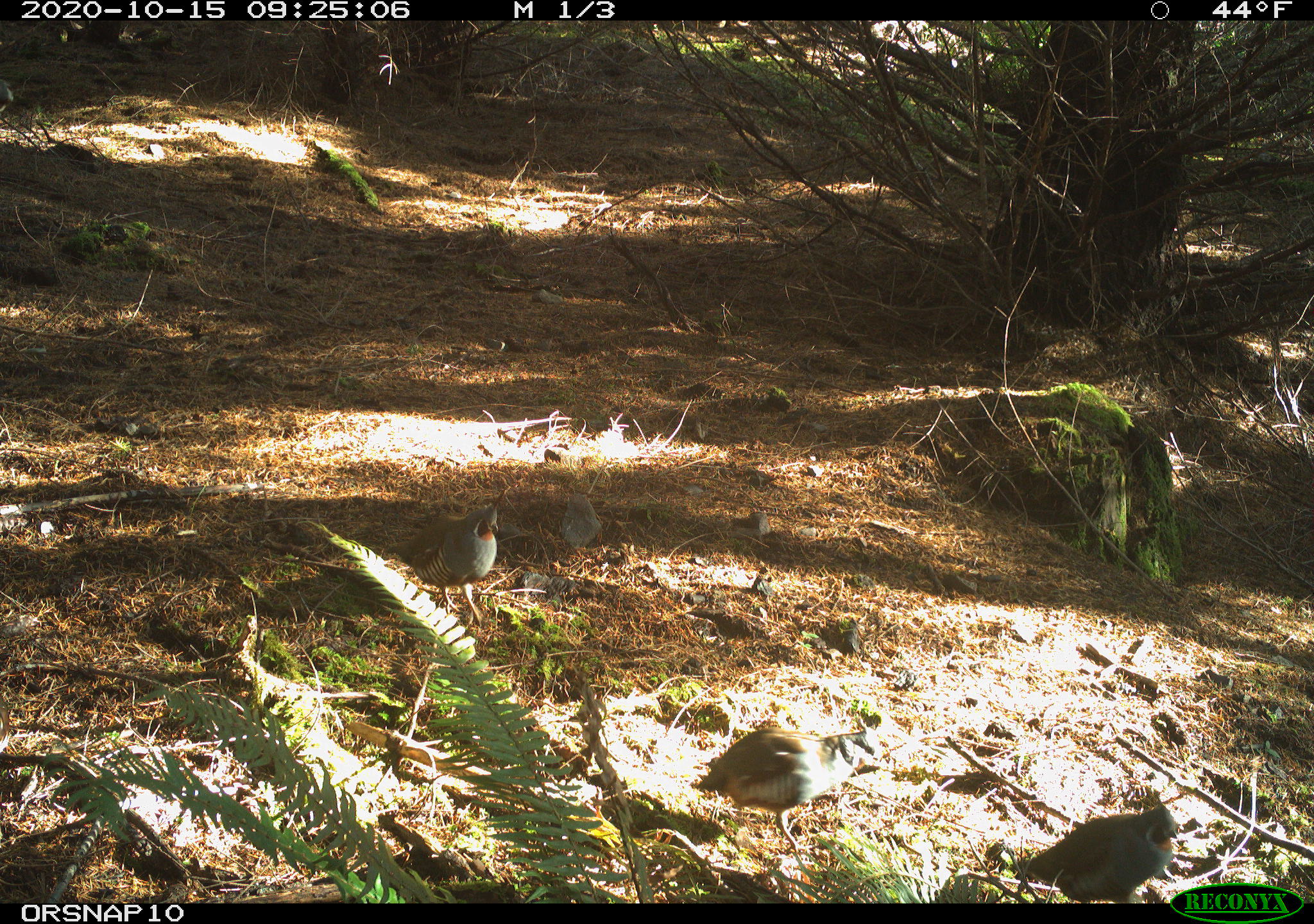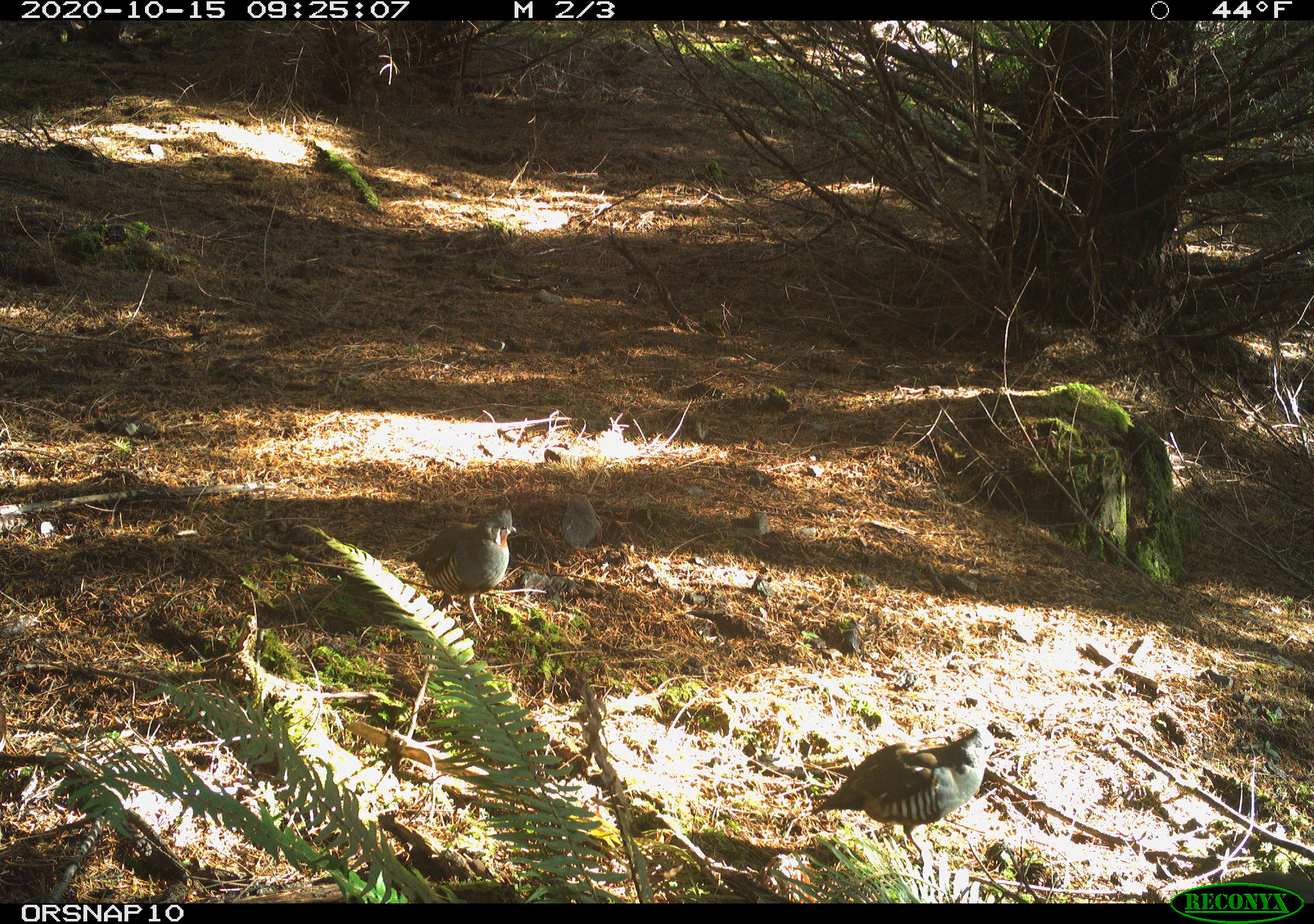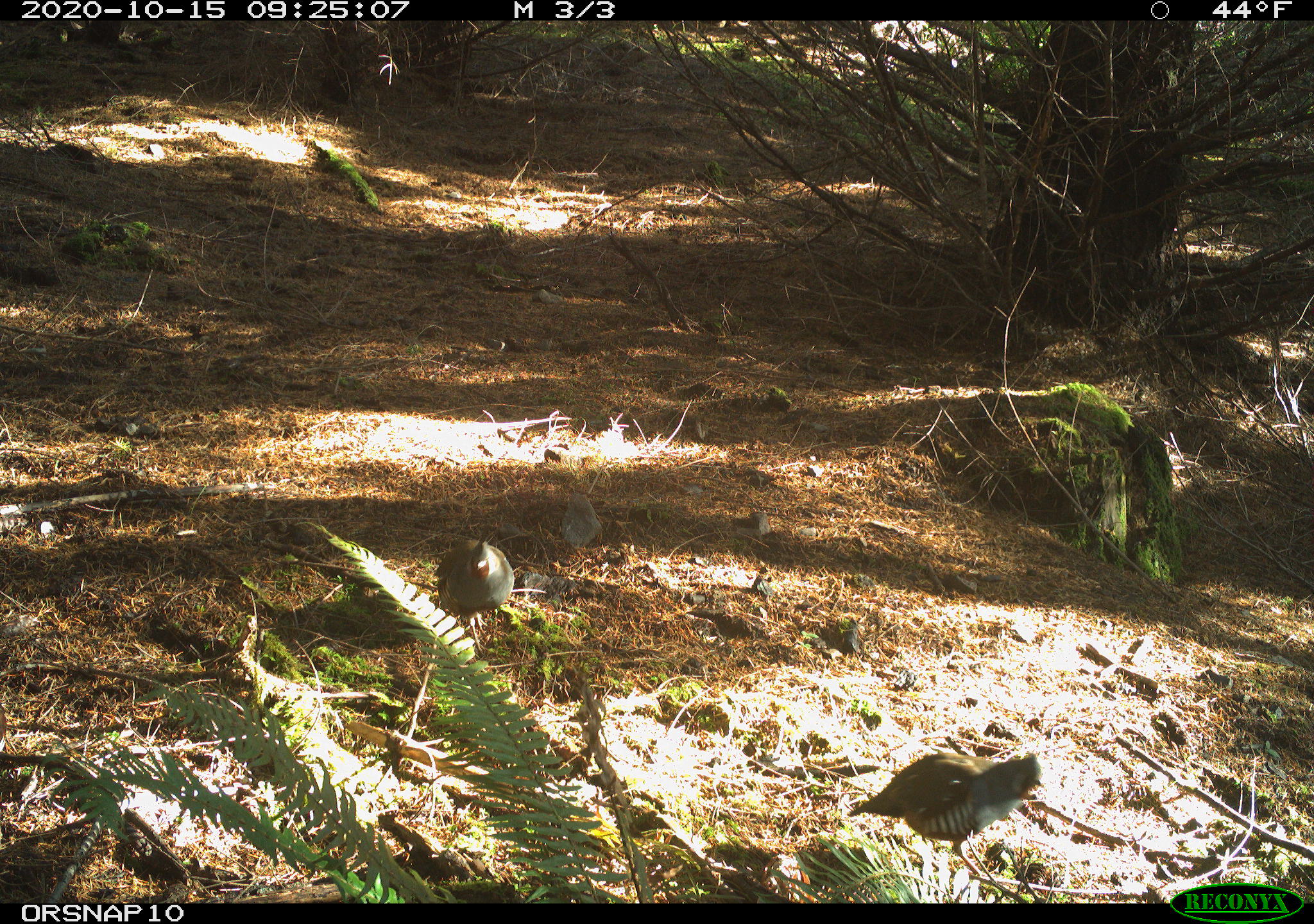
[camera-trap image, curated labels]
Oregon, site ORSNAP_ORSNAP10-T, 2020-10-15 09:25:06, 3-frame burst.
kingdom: Animalia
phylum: Chordata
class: Aves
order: Galliformes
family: Odontophoridae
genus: Oreortyx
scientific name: Oreortyx pictus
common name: mountain quail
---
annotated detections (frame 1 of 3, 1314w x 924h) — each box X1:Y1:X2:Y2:
mountain quail: 659:698:885:856; 996:751:1176:906; 406:454:523:644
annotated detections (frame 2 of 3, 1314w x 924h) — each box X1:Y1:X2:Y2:
mountain quail: 801:704:1001:854; 392:496:522:634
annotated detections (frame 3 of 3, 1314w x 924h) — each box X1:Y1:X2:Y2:
mountain quail: 844:730:1050:873; 402:522:526:665